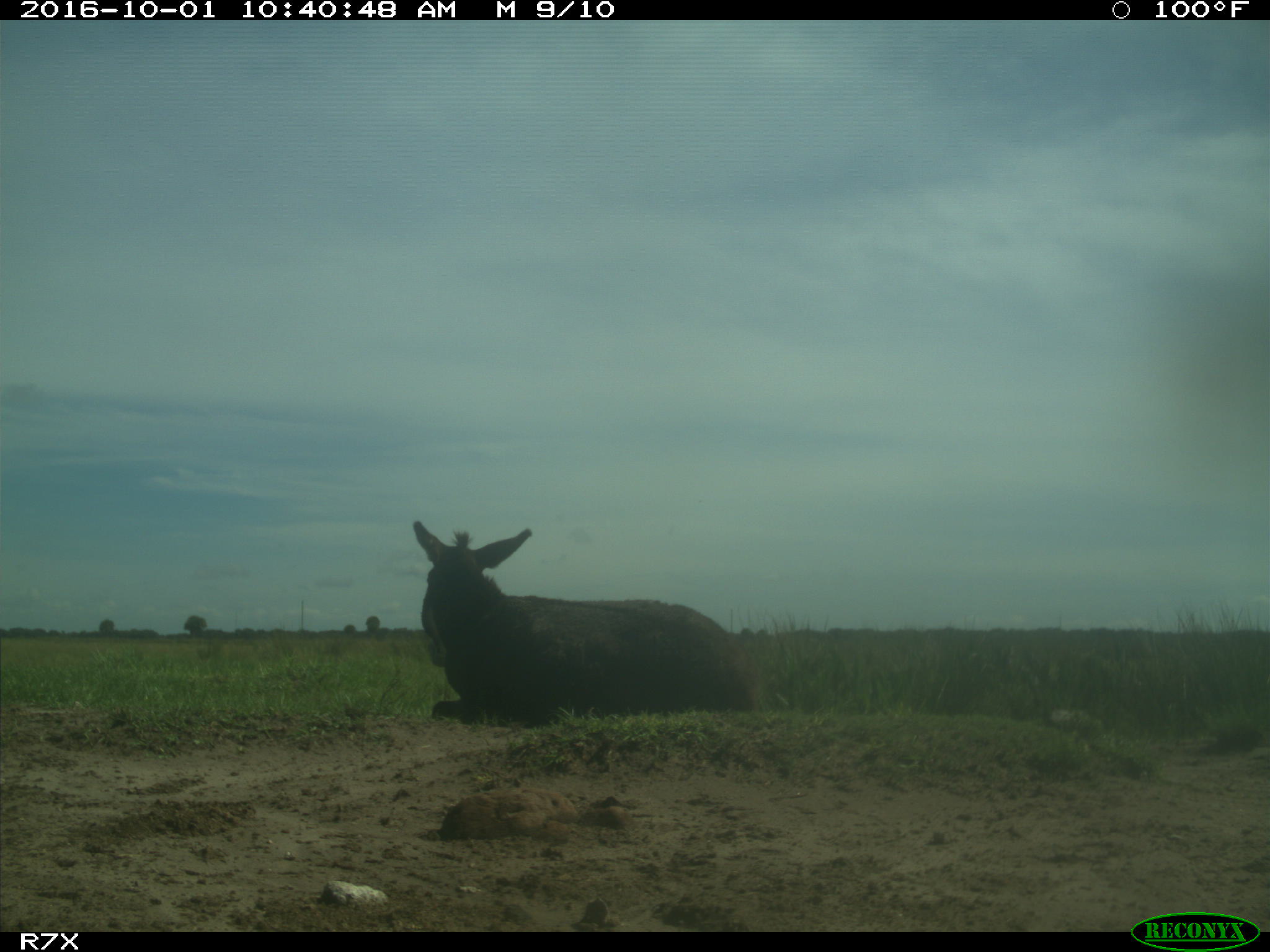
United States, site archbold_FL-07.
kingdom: Animalia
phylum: Chordata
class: Mammalia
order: Perissodactyla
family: Equidae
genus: Equus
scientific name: Equus africanus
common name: african wild ass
Equus africanus (african wild ass).